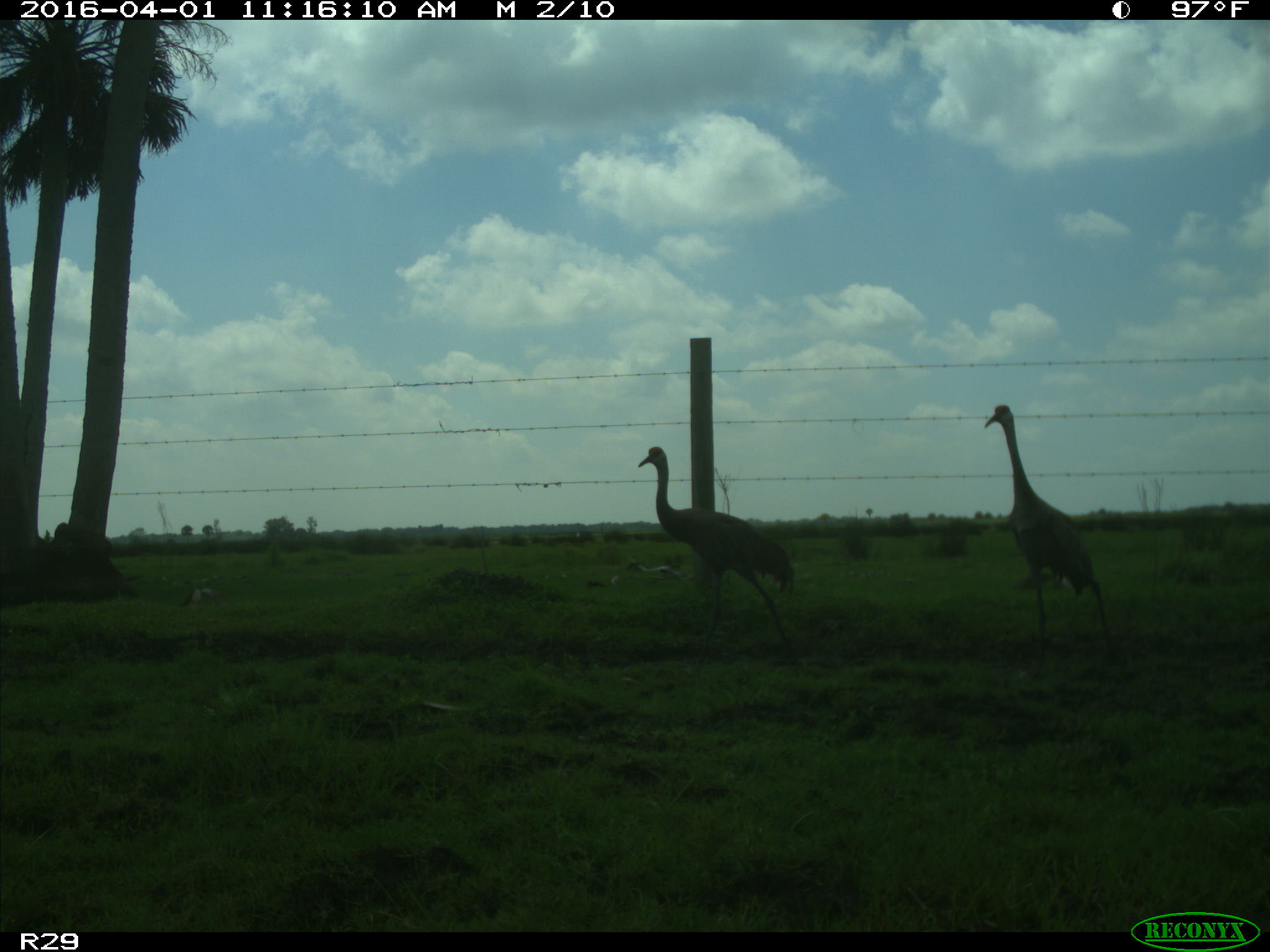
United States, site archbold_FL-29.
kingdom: Animalia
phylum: Chordata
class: Aves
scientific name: Aves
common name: birds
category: unidentified bird